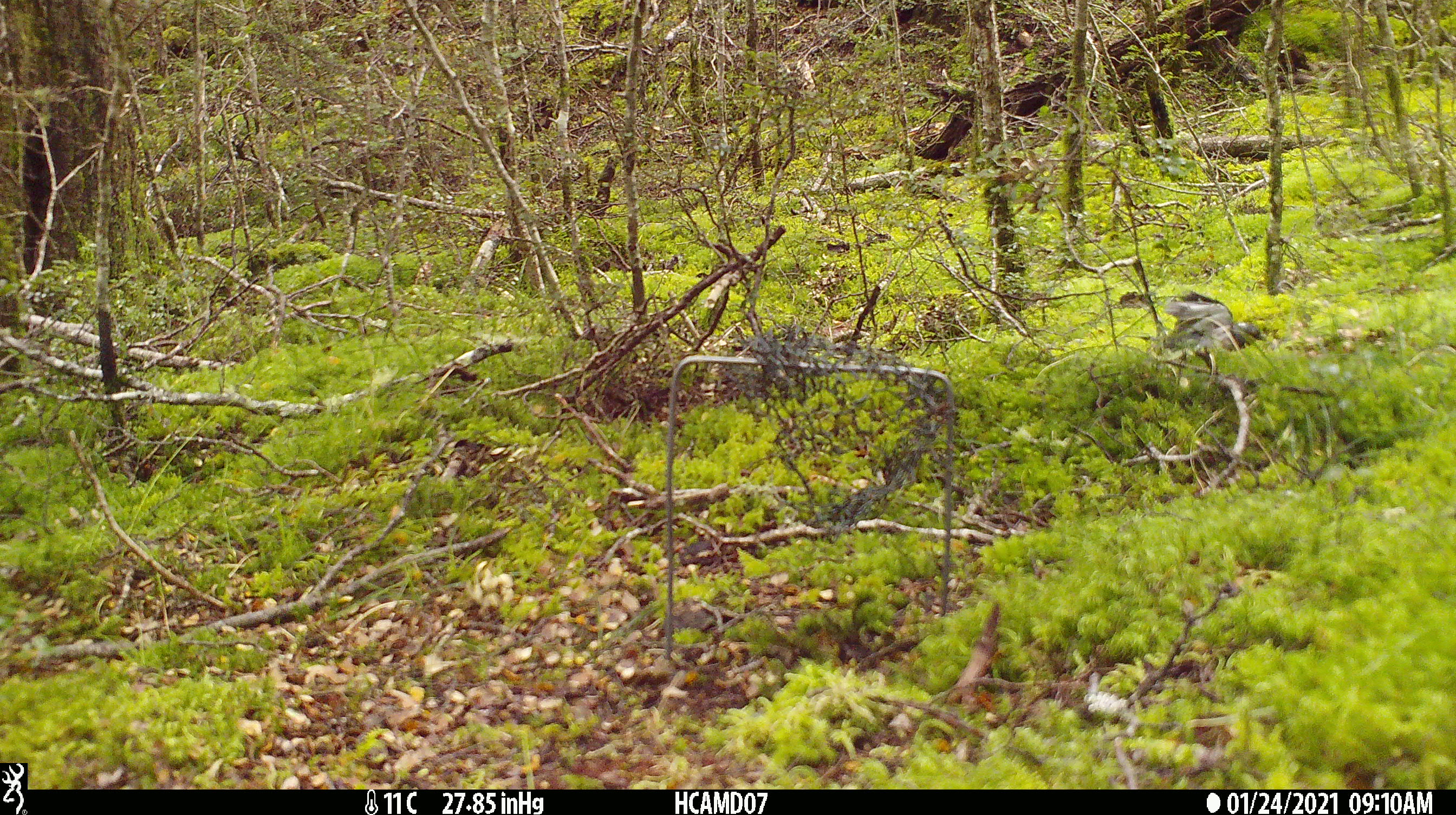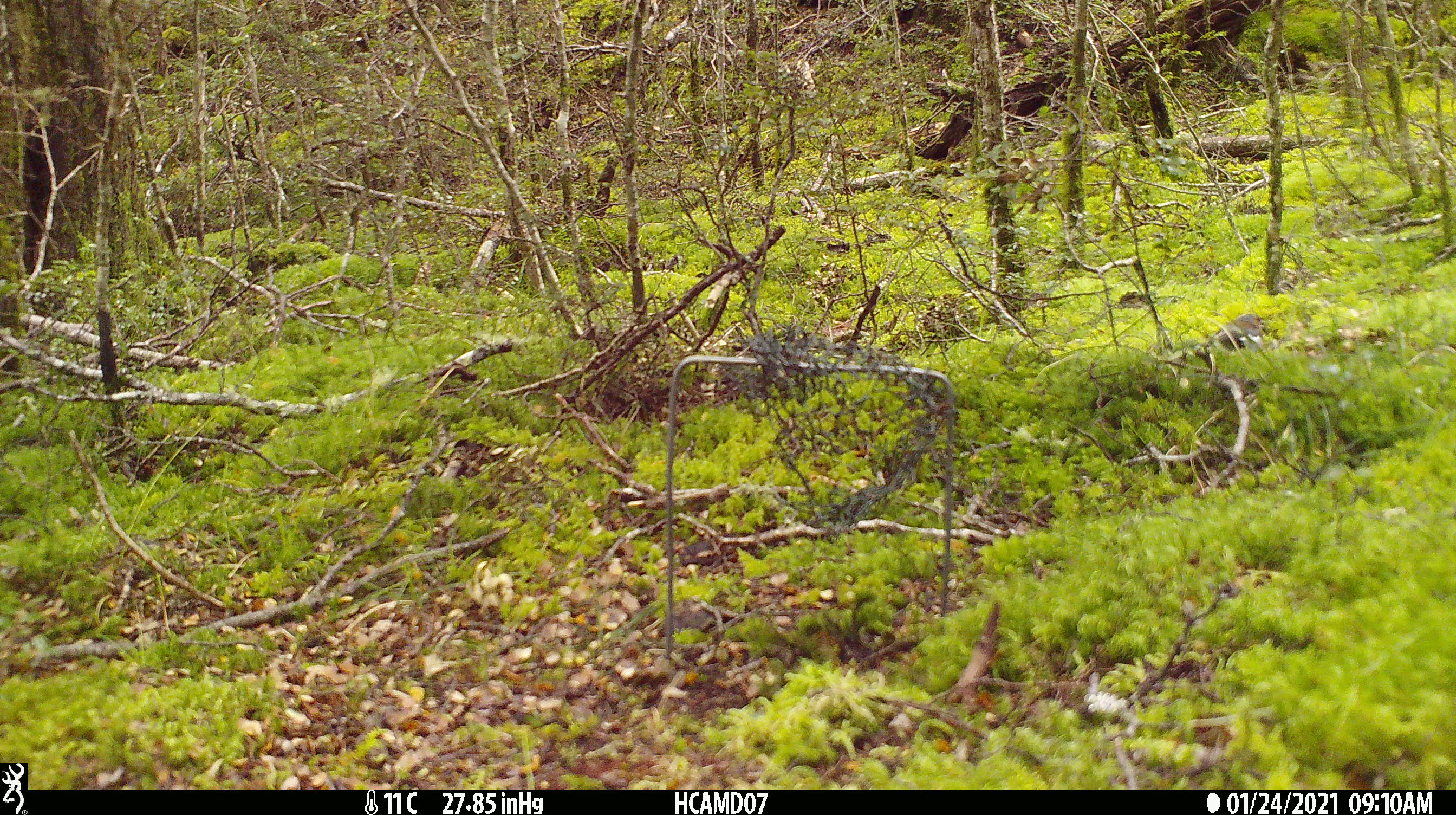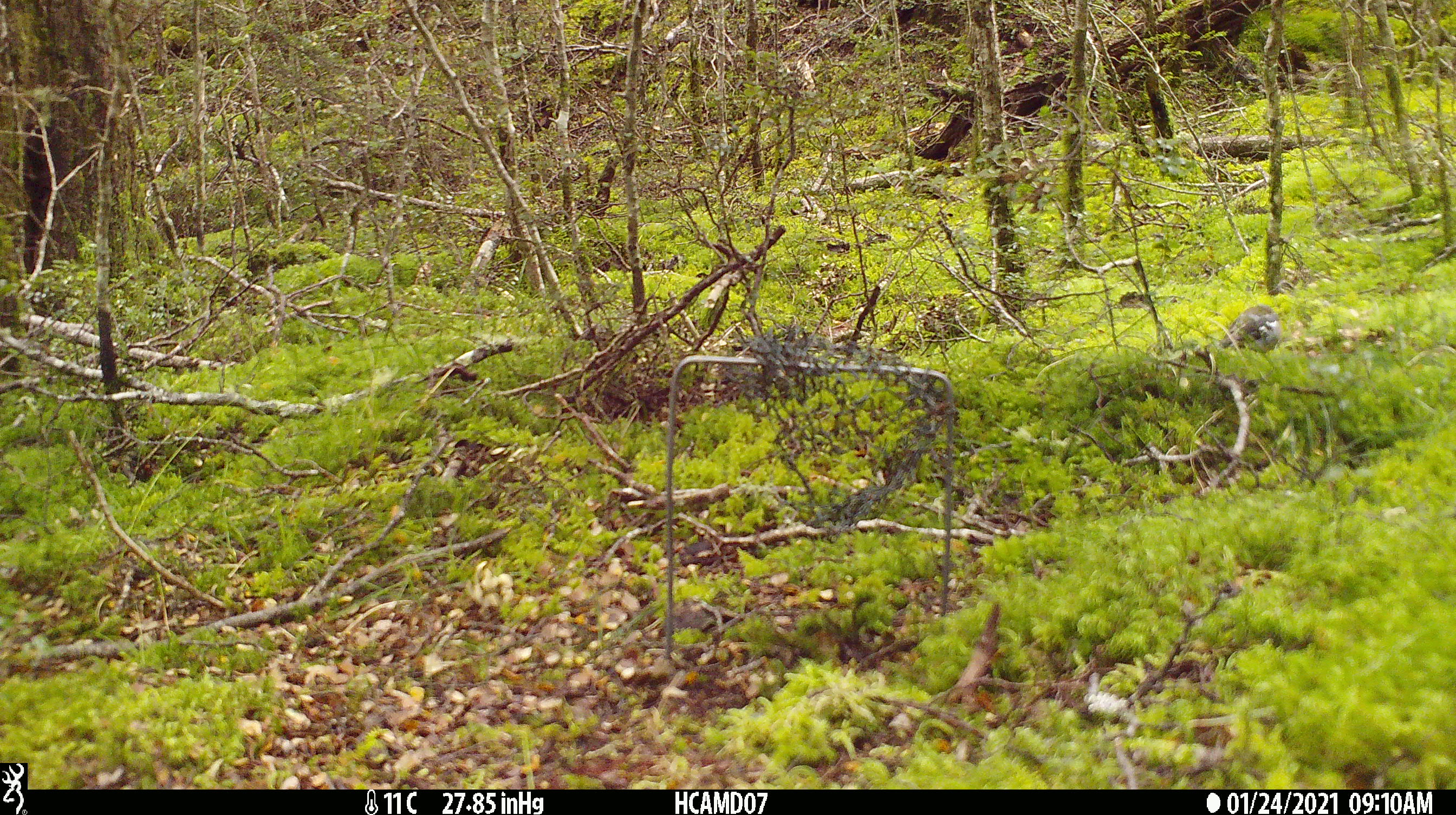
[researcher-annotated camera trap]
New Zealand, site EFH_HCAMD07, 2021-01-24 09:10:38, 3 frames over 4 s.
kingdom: Animalia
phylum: Chordata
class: Aves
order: Passeriformes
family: Fringillidae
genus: Fringilla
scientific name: Fringilla coelebs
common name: common chaffinch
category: chaffinch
Chaffinch (common chaffinch) (Fringilla coelebs).